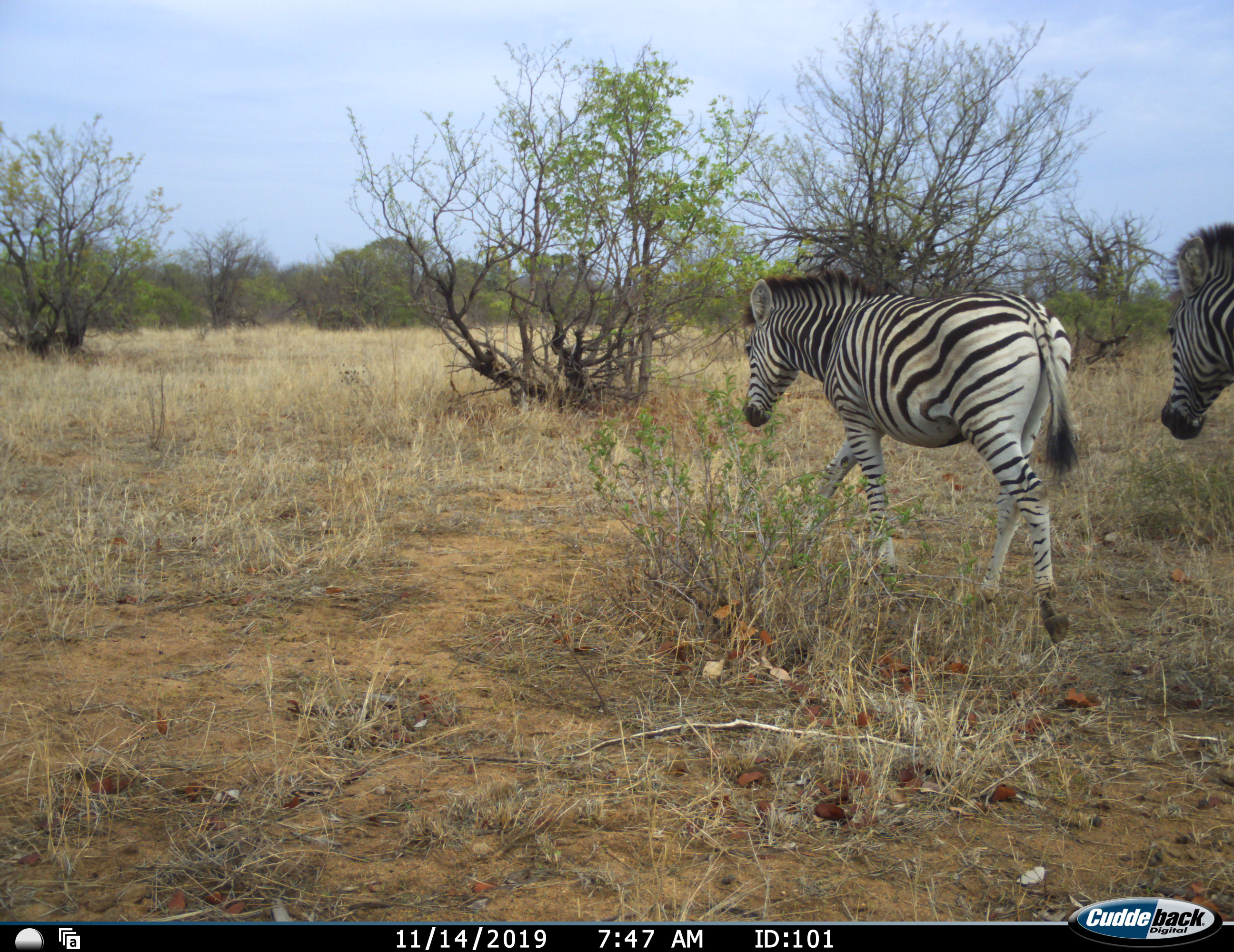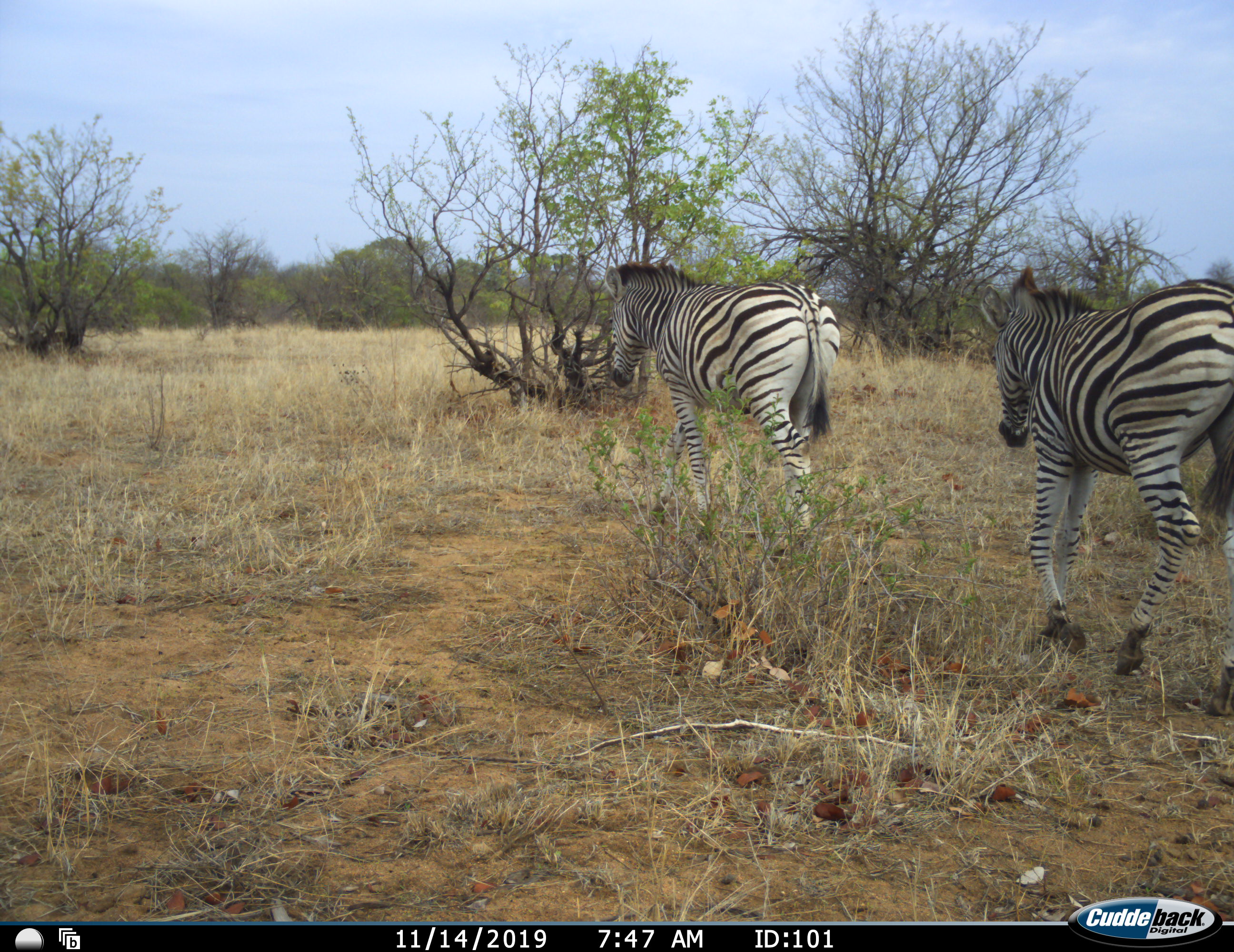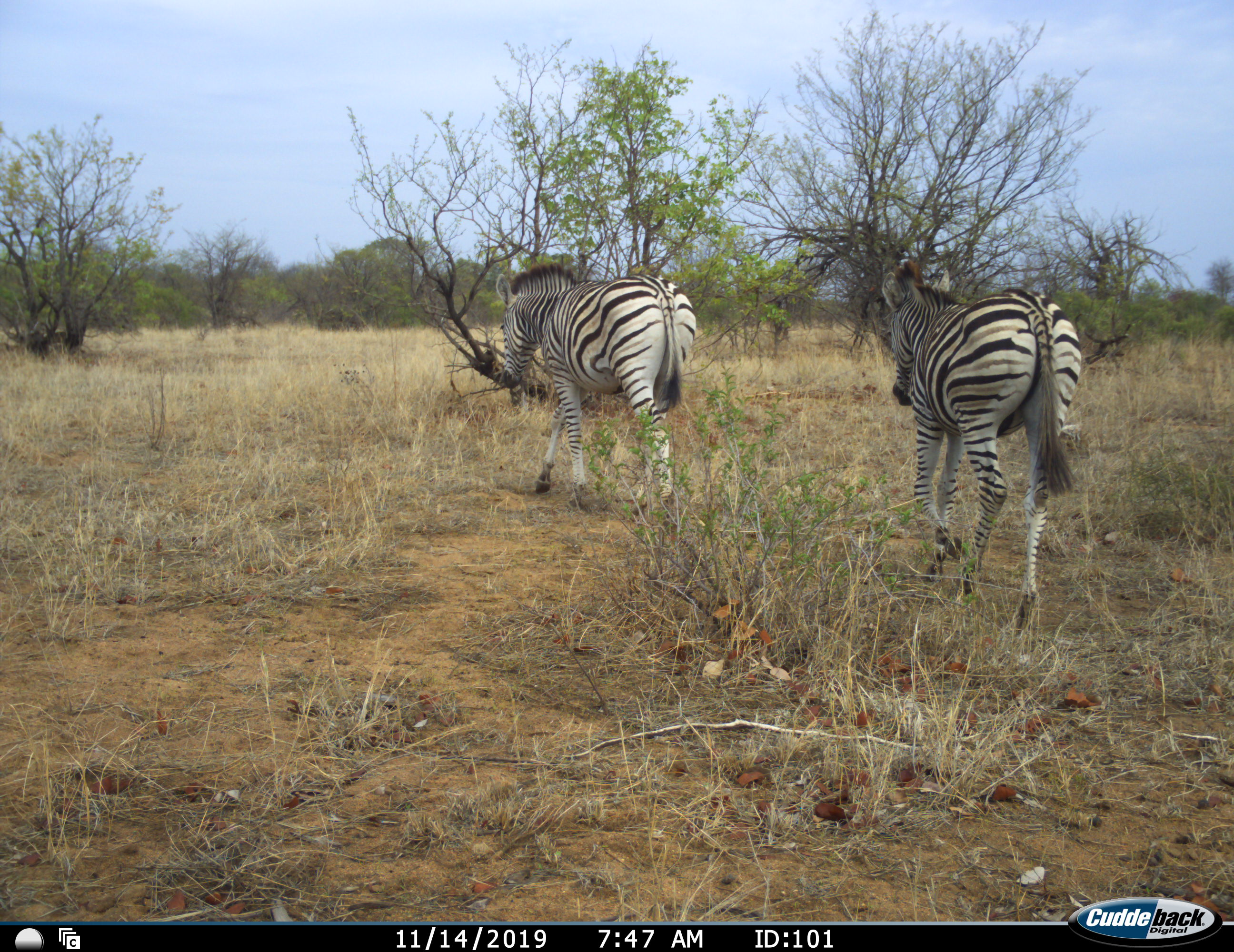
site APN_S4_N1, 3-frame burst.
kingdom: Animalia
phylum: Chordata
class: Mammalia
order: Perissodactyla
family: Equidae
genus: Equus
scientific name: Equus quagga burchellii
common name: burchell's zebra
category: zebraburchells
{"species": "zebraburchells (burchell's zebra) (Equus quagga burchellii)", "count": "2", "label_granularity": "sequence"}